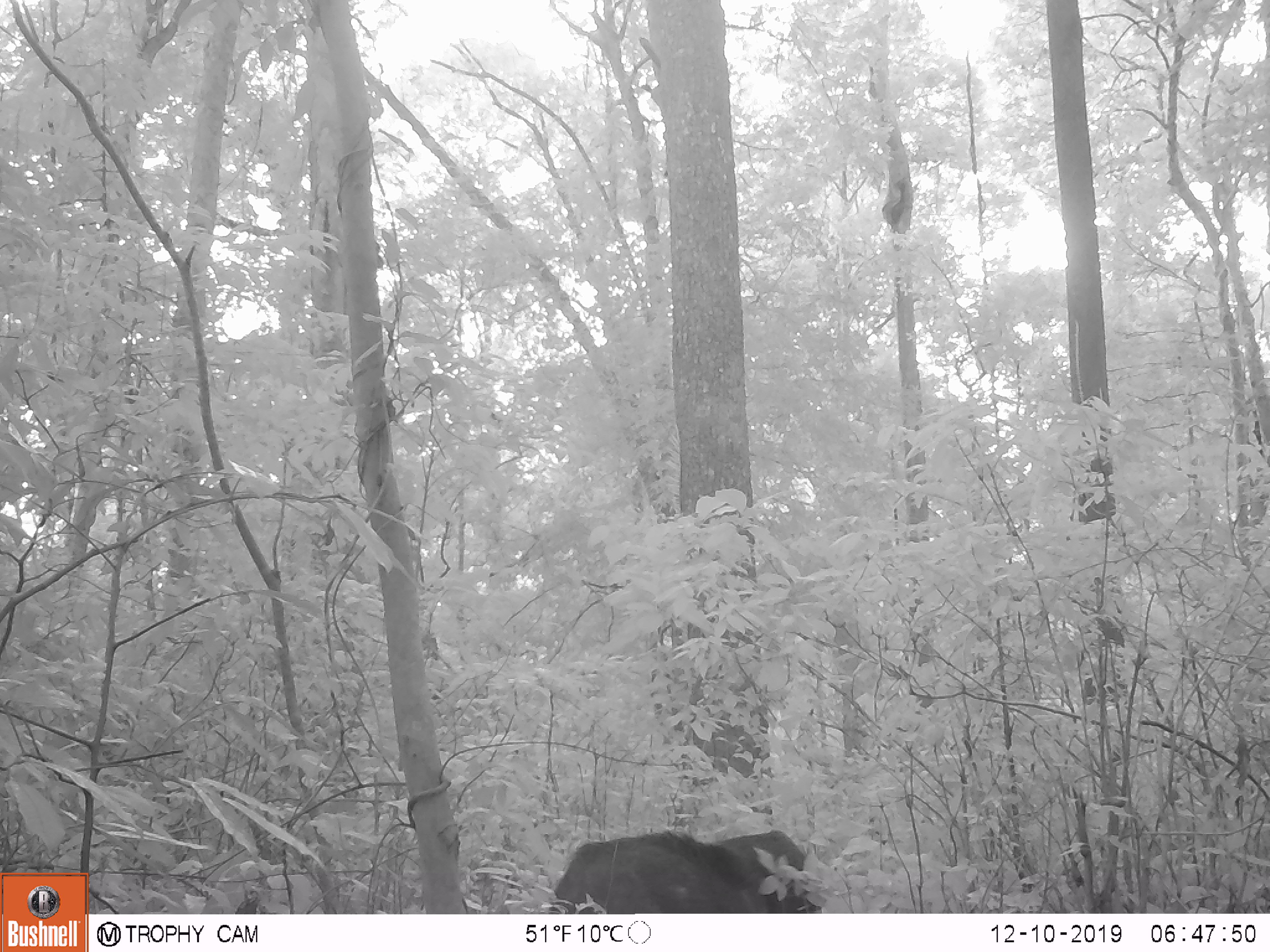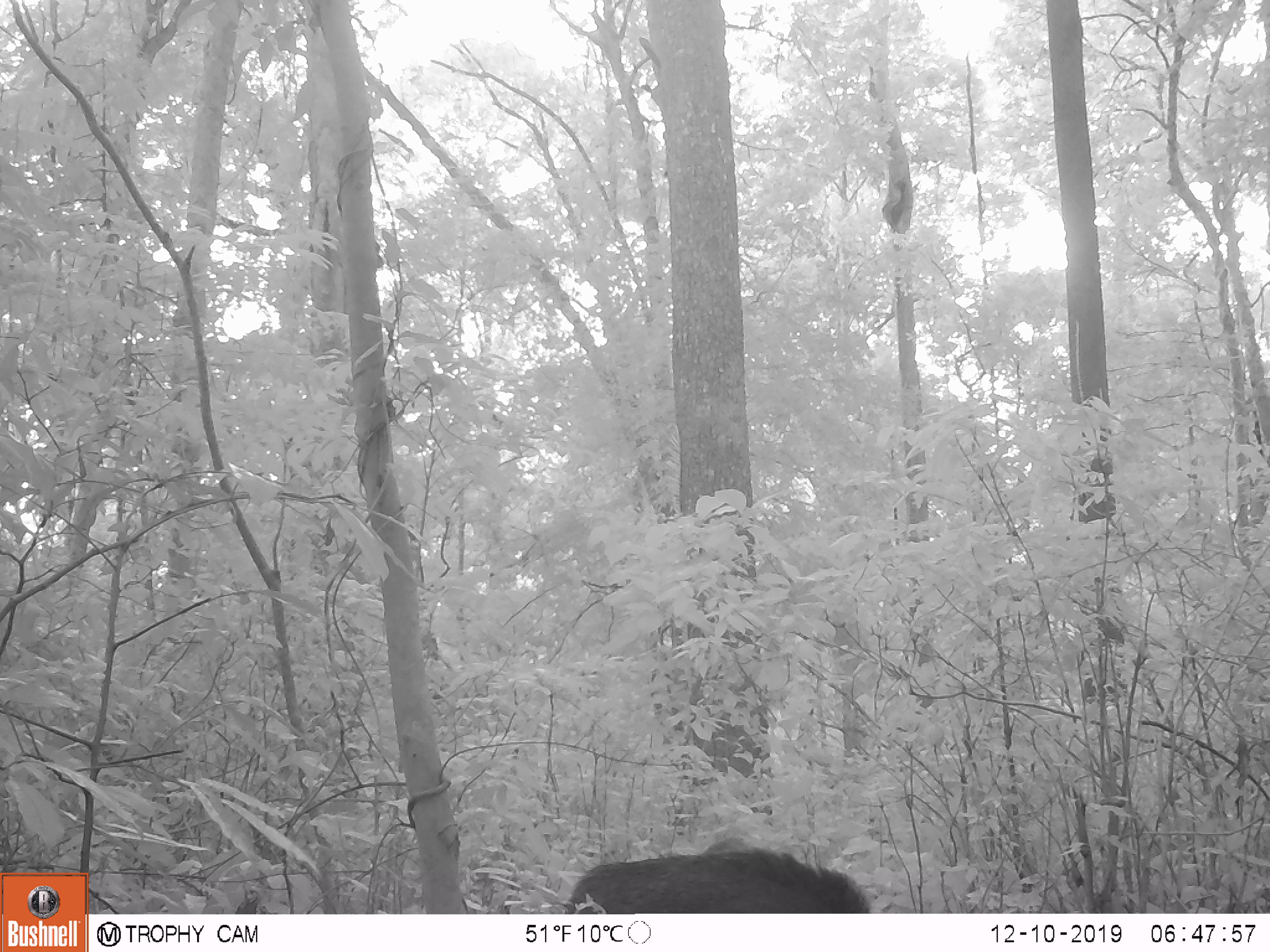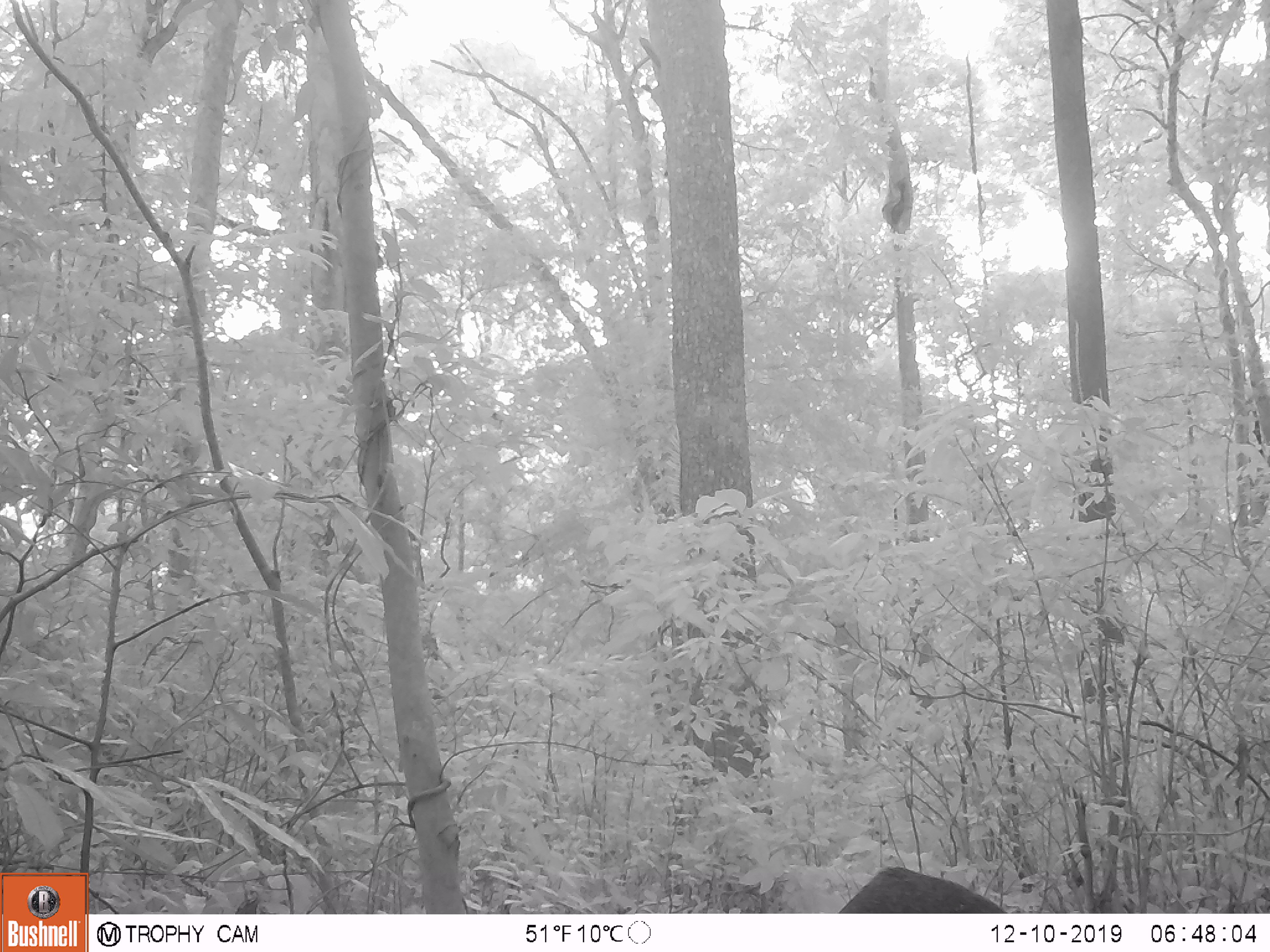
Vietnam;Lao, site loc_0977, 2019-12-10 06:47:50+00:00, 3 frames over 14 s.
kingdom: Animalia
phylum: Chordata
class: Mammalia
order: Artiodactyla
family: Bovidae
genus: Capricornis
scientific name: Capricornis sumatraensis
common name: chinese serow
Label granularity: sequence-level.